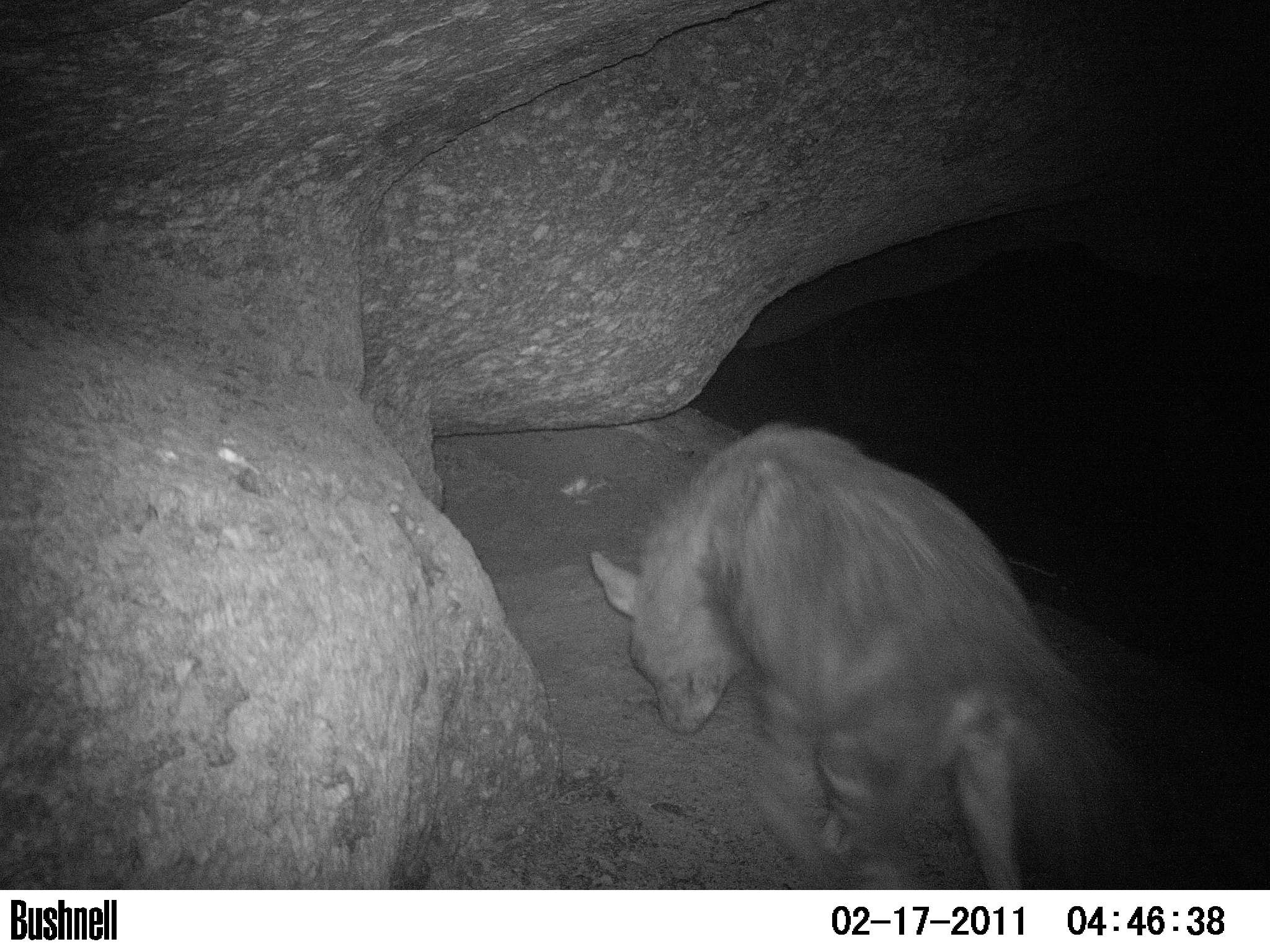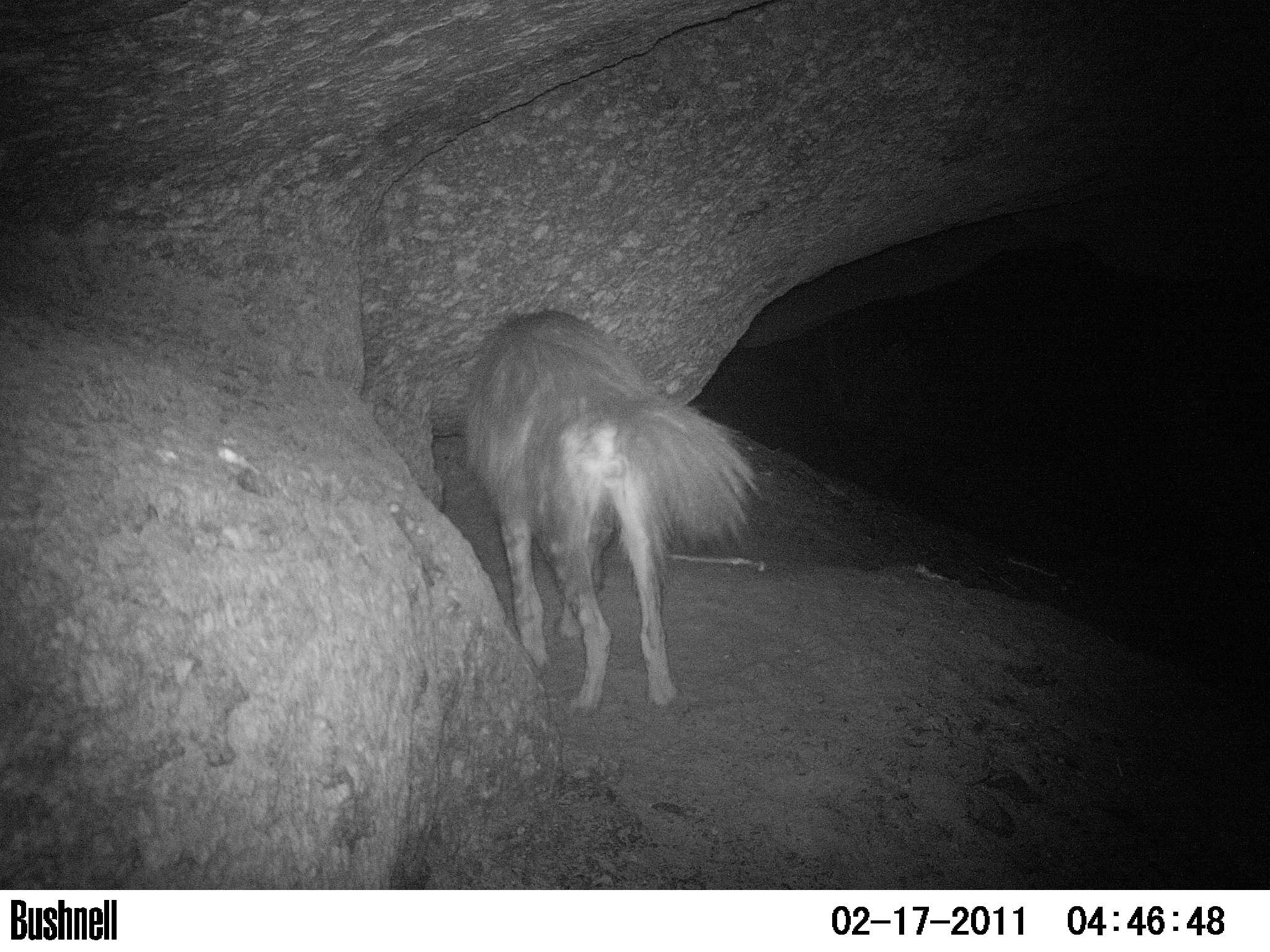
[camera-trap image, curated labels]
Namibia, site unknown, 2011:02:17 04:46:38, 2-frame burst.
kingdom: Animalia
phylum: Chordata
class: Mammalia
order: Carnivora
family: Hyaenidae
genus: Parahyaena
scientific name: Parahyaena brunnea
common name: brown hyena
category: hyaena brunnea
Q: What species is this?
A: Hyaena brunnea (brown hyena) (Parahyaena brunnea).